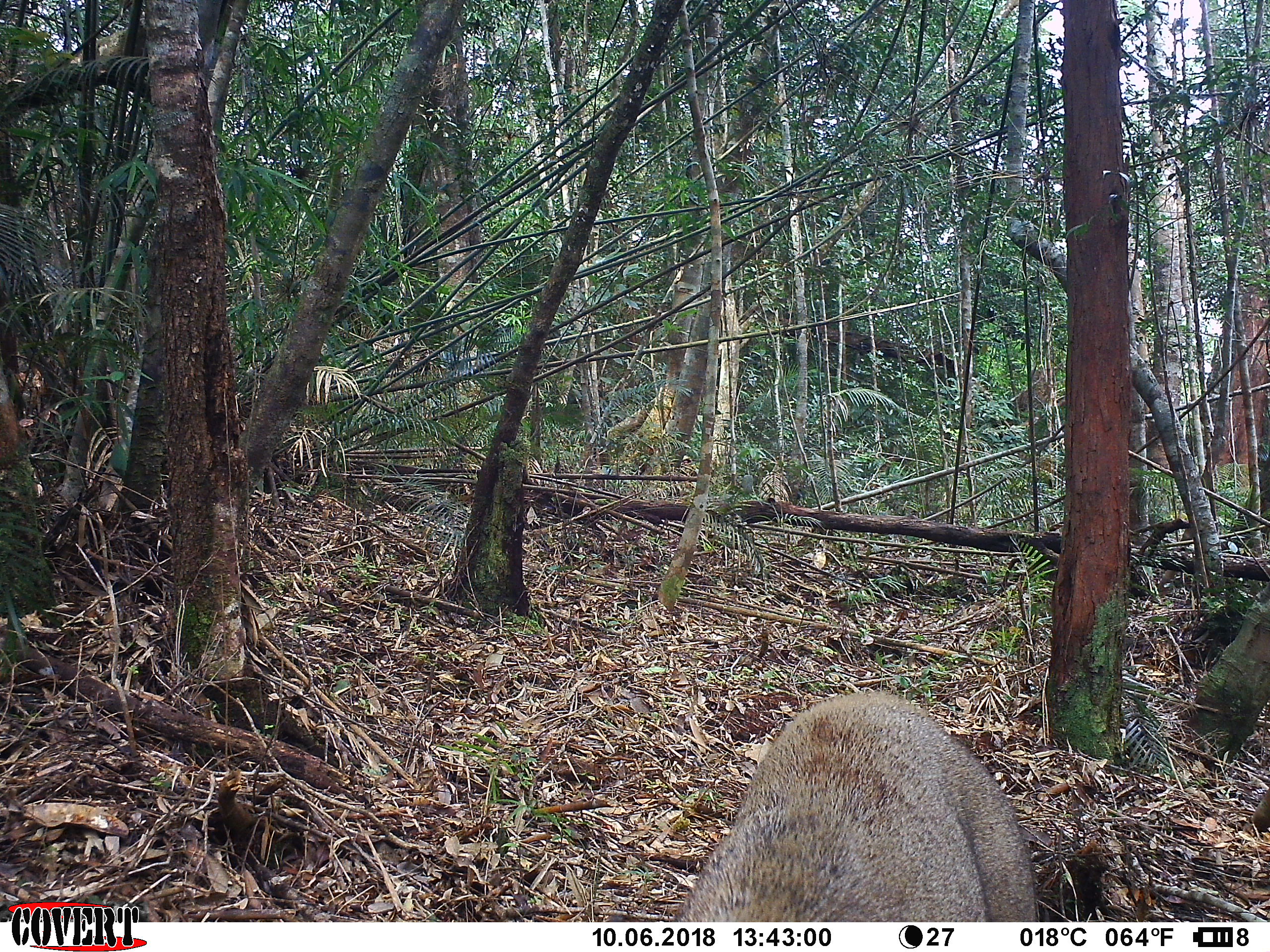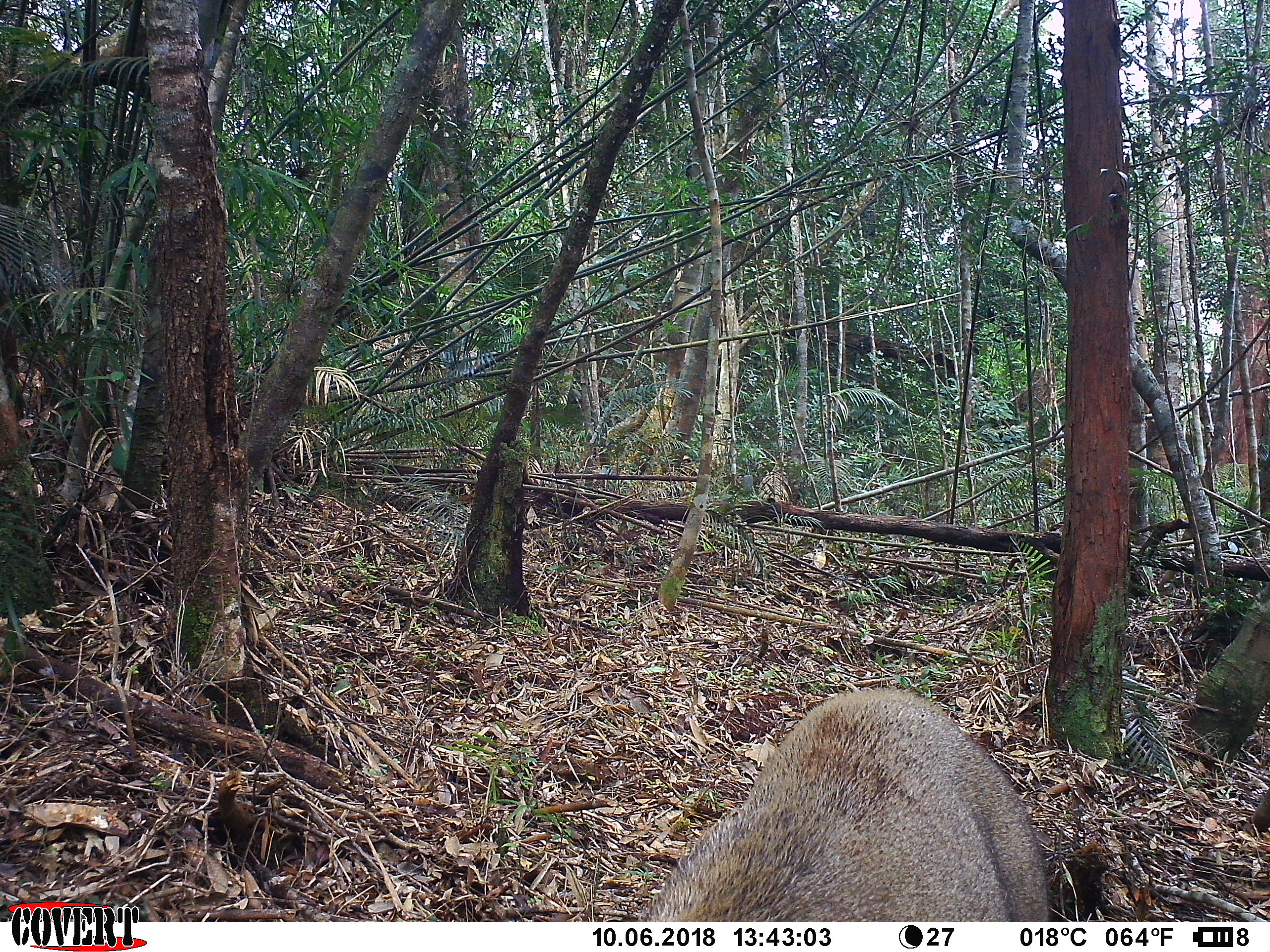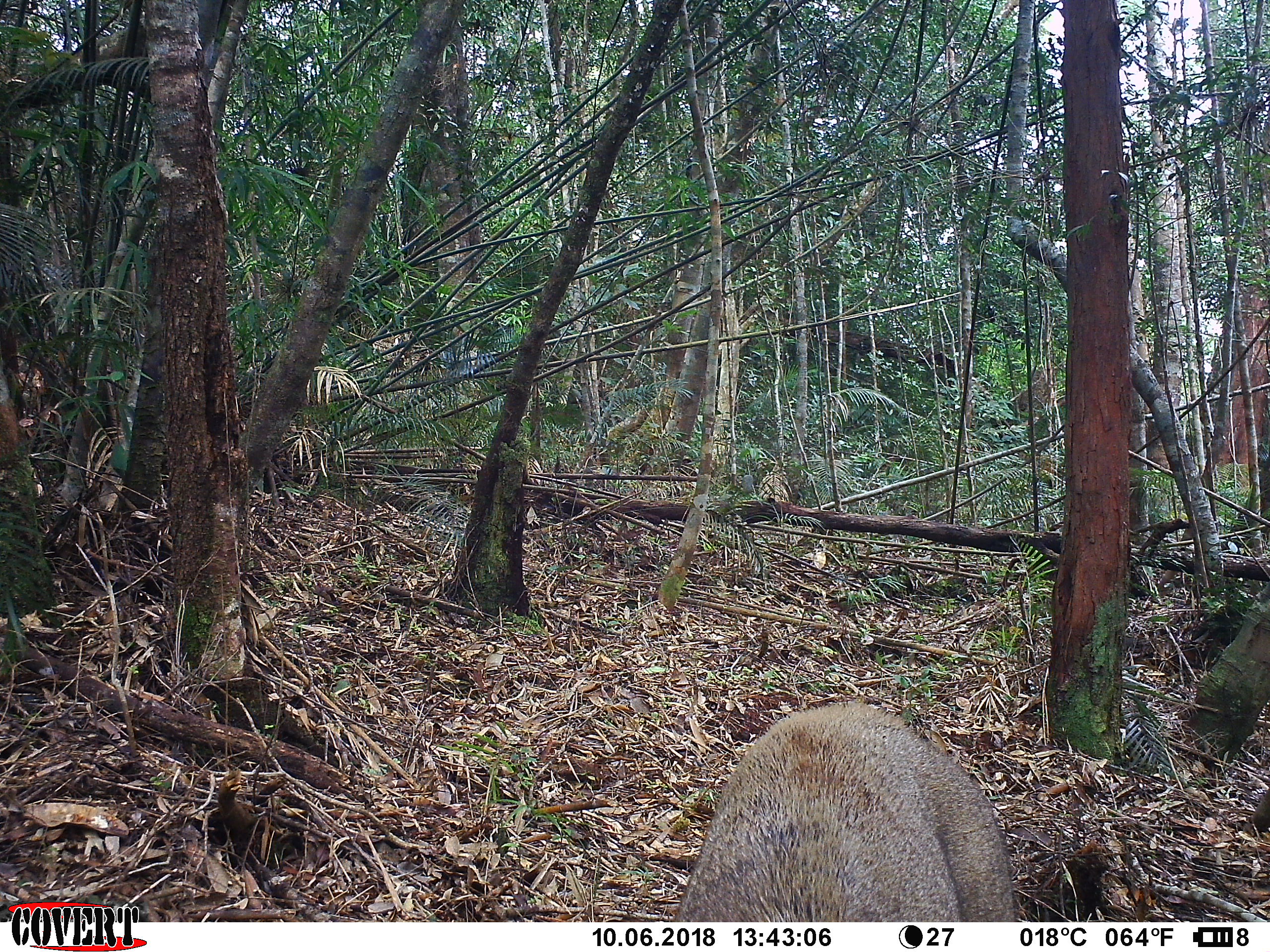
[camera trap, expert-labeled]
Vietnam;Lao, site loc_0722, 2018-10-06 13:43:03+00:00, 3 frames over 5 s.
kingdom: Animalia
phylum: Chordata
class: Mammalia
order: Artiodactyla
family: Suidae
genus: Sus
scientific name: Sus scrofa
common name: eurasian wild pig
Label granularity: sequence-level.